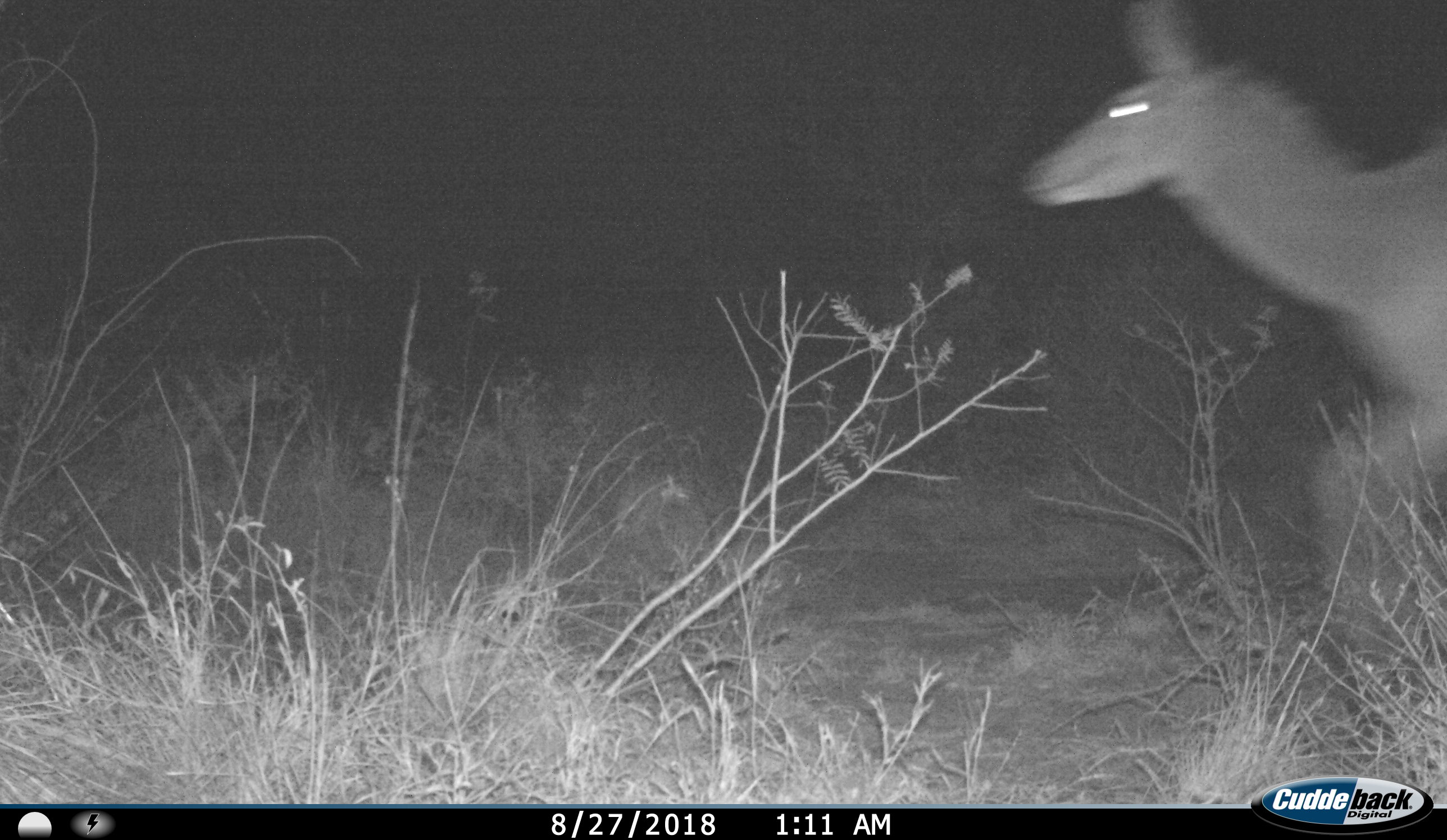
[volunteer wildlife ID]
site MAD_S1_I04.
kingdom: Animalia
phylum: Chordata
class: Mammalia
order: Artiodactyla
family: Bovidae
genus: Aepyceros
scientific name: Aepyceros melampus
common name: impala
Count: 1.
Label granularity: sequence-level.